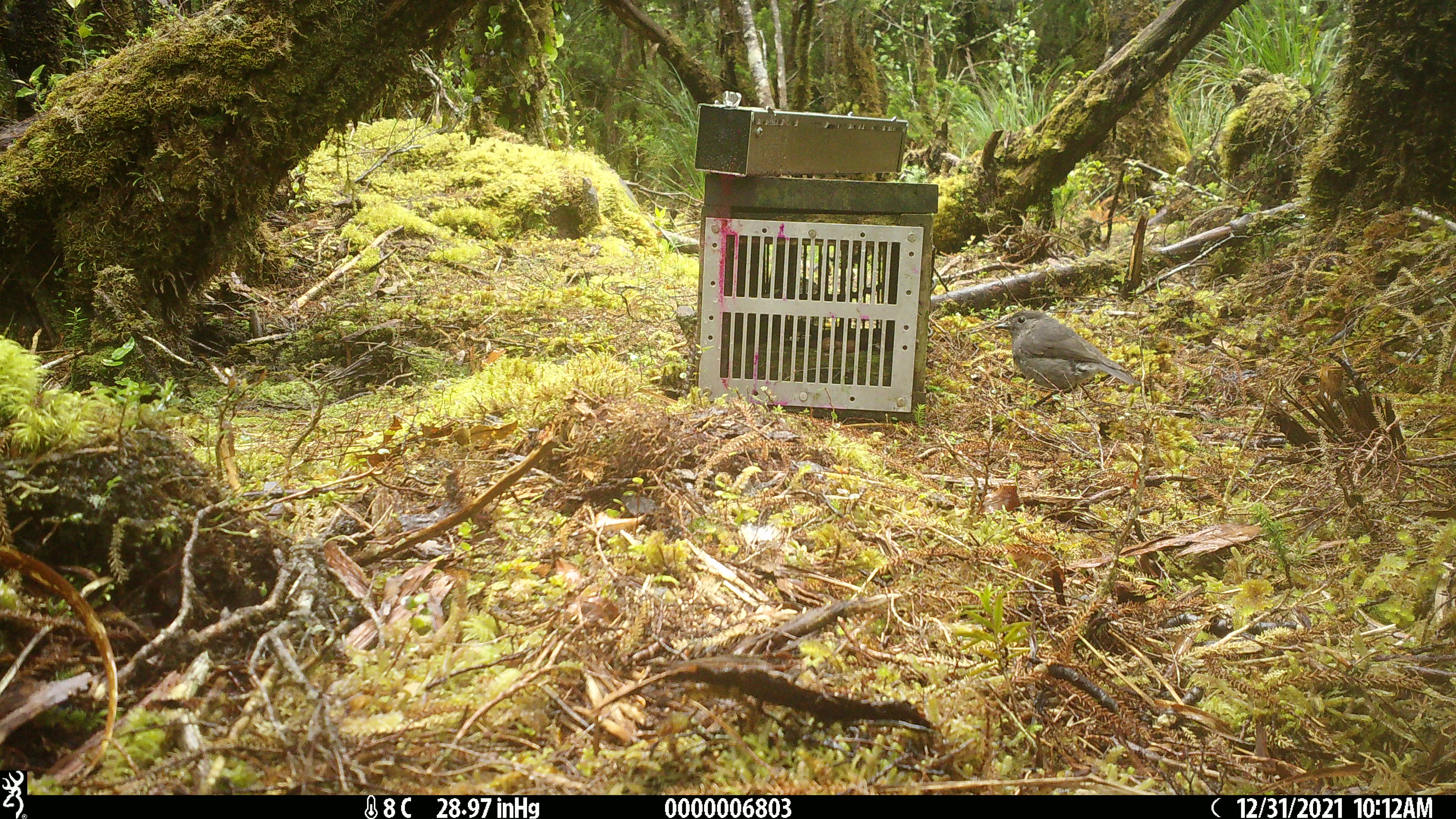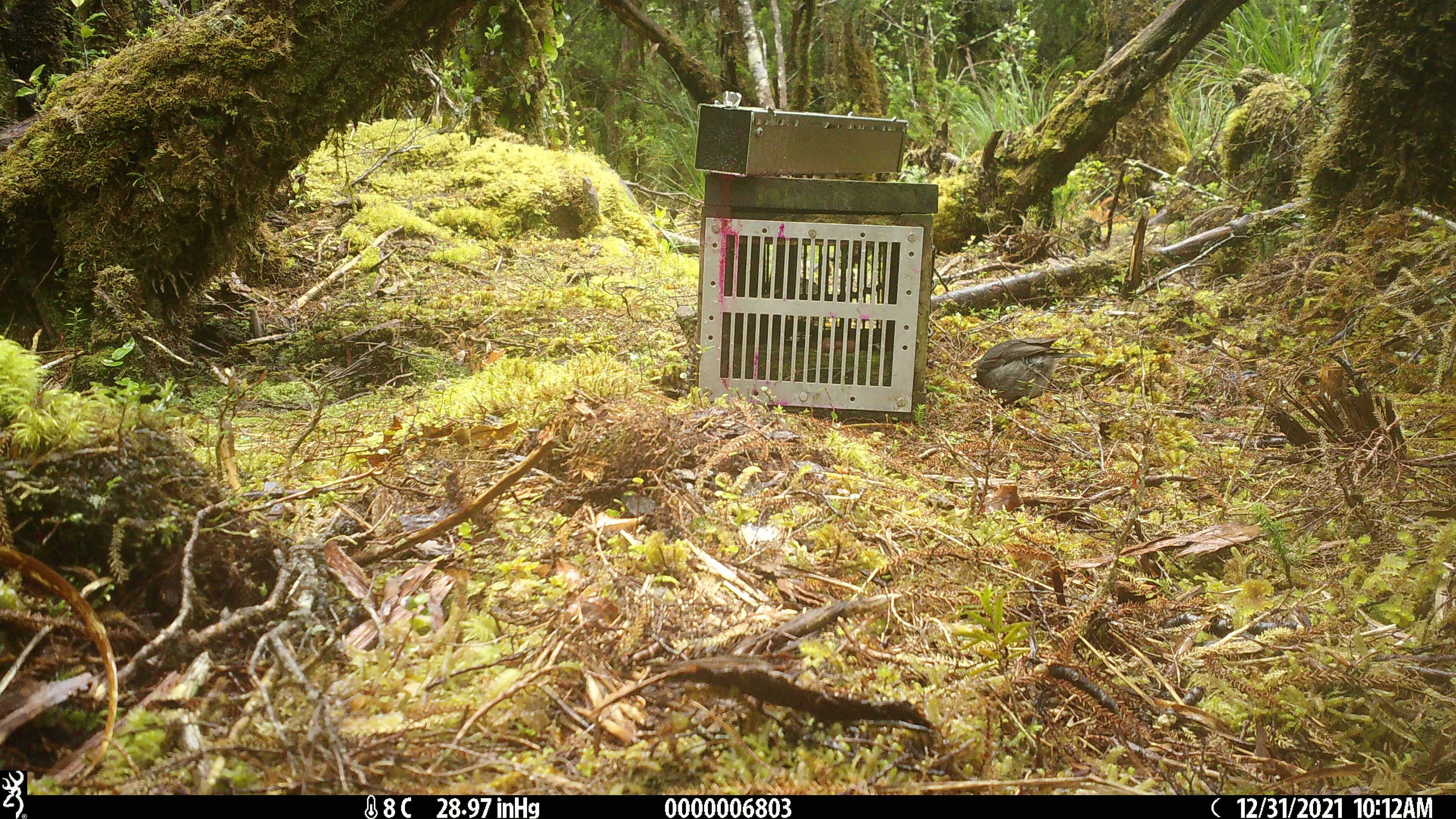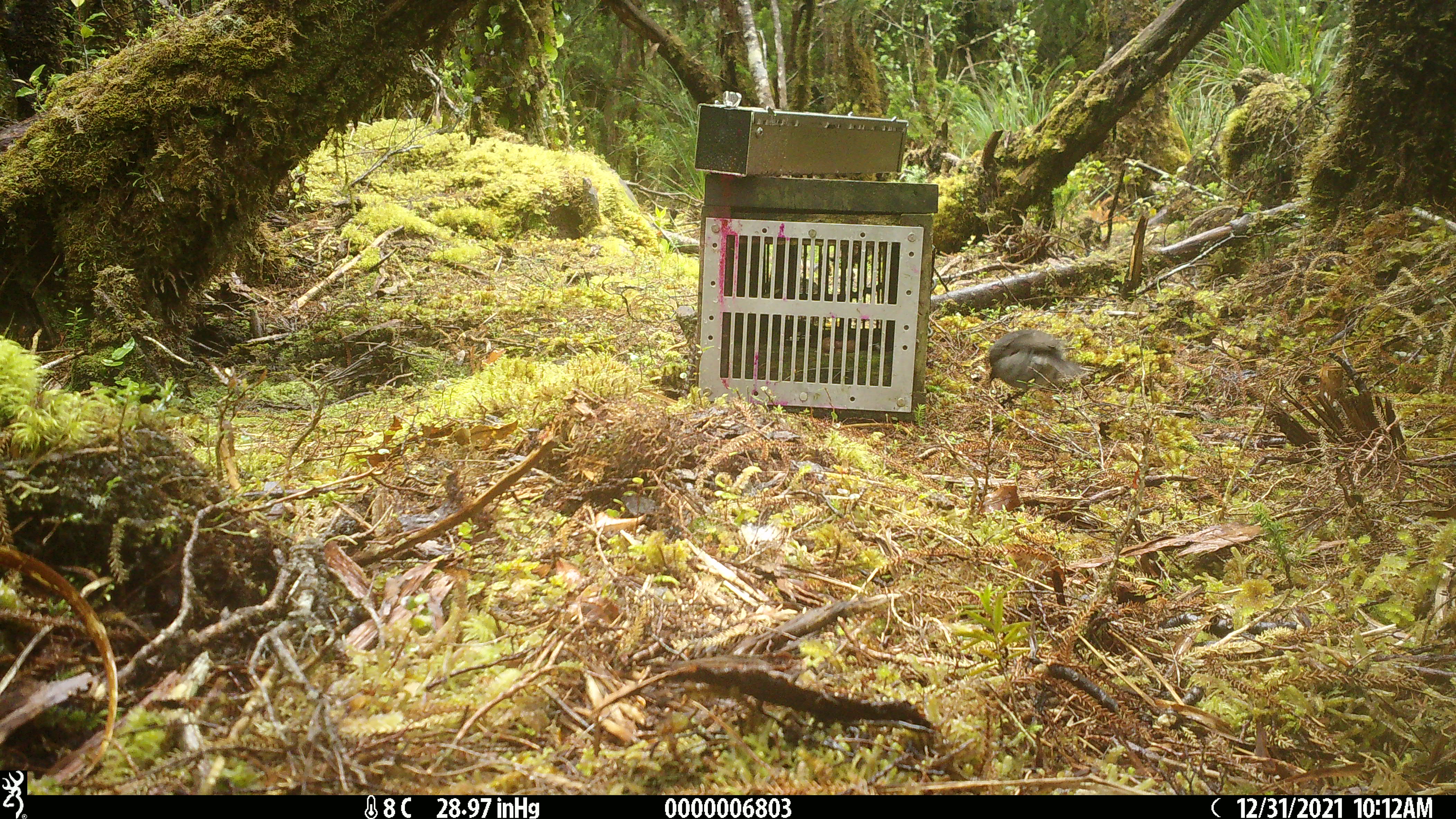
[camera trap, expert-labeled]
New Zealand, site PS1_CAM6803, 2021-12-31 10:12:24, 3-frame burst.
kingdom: Animalia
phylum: Chordata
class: Aves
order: Passeriformes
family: Petroicidae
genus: Petroica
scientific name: Petroica australis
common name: new zealand robin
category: robin